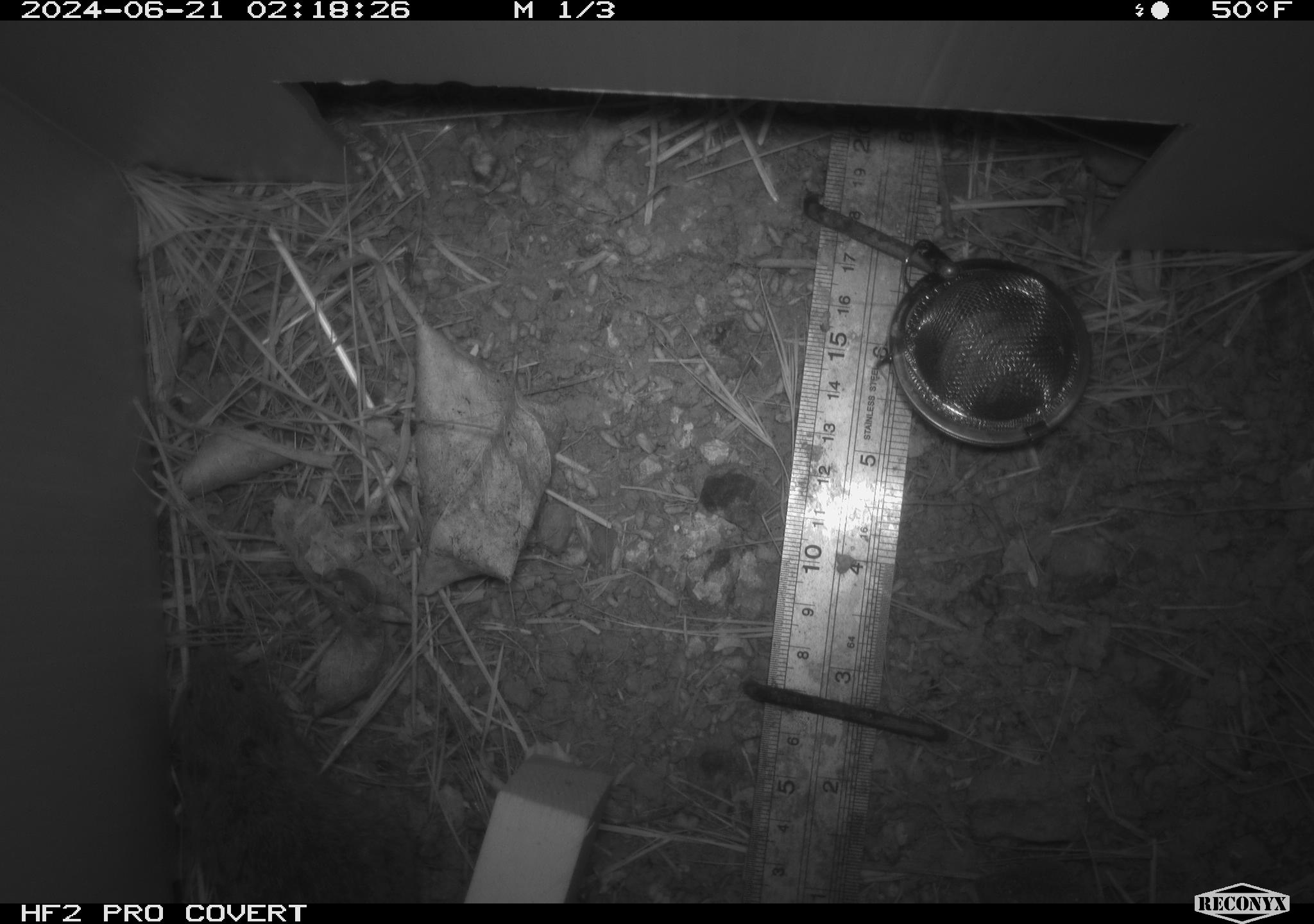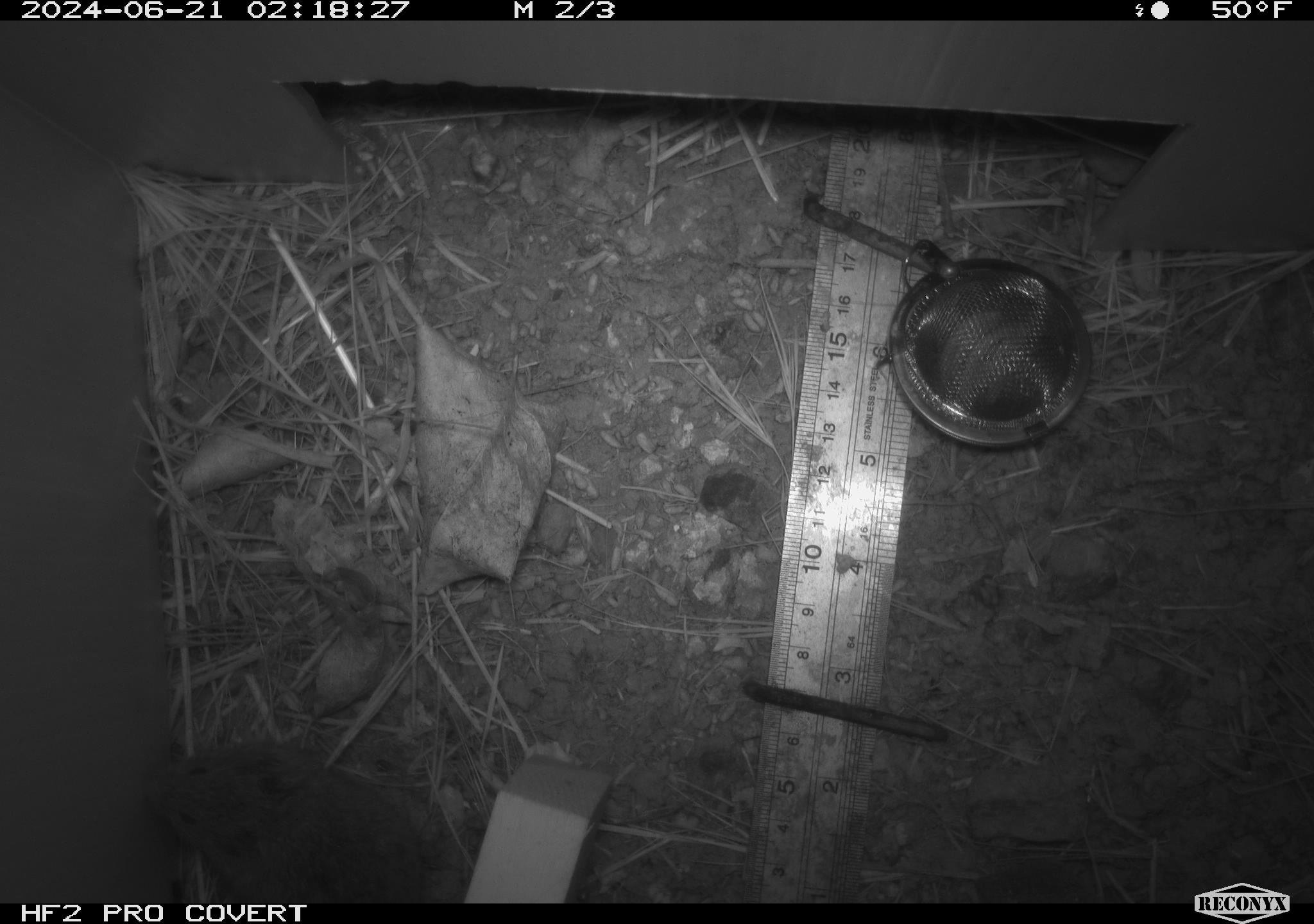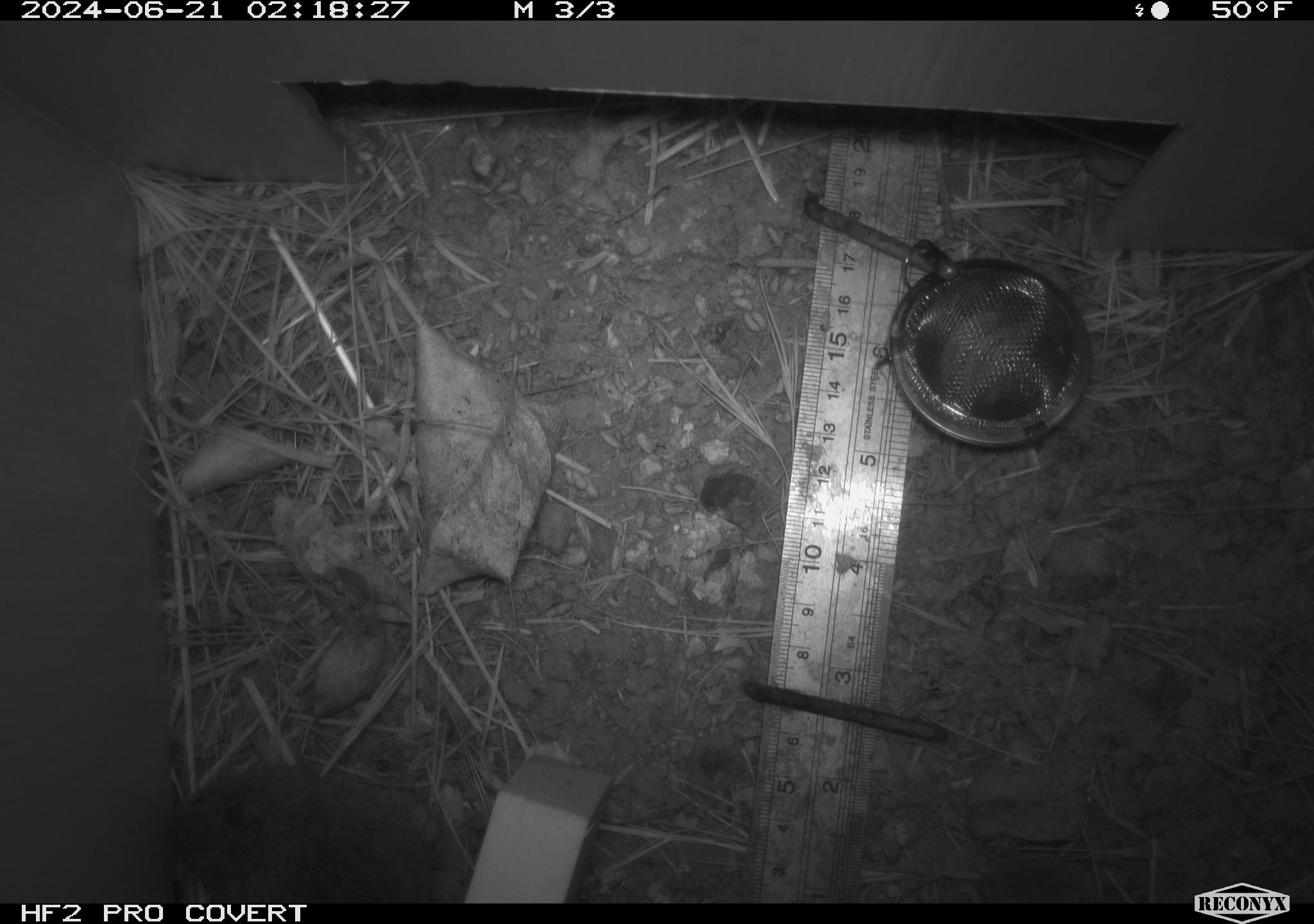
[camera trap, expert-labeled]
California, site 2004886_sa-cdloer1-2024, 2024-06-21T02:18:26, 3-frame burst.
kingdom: Animalia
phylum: Chordata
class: Mammalia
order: Rodentia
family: Cricetidae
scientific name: Arvicolinae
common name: voles, lemmings, and muskrats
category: arvicolinae subfamily